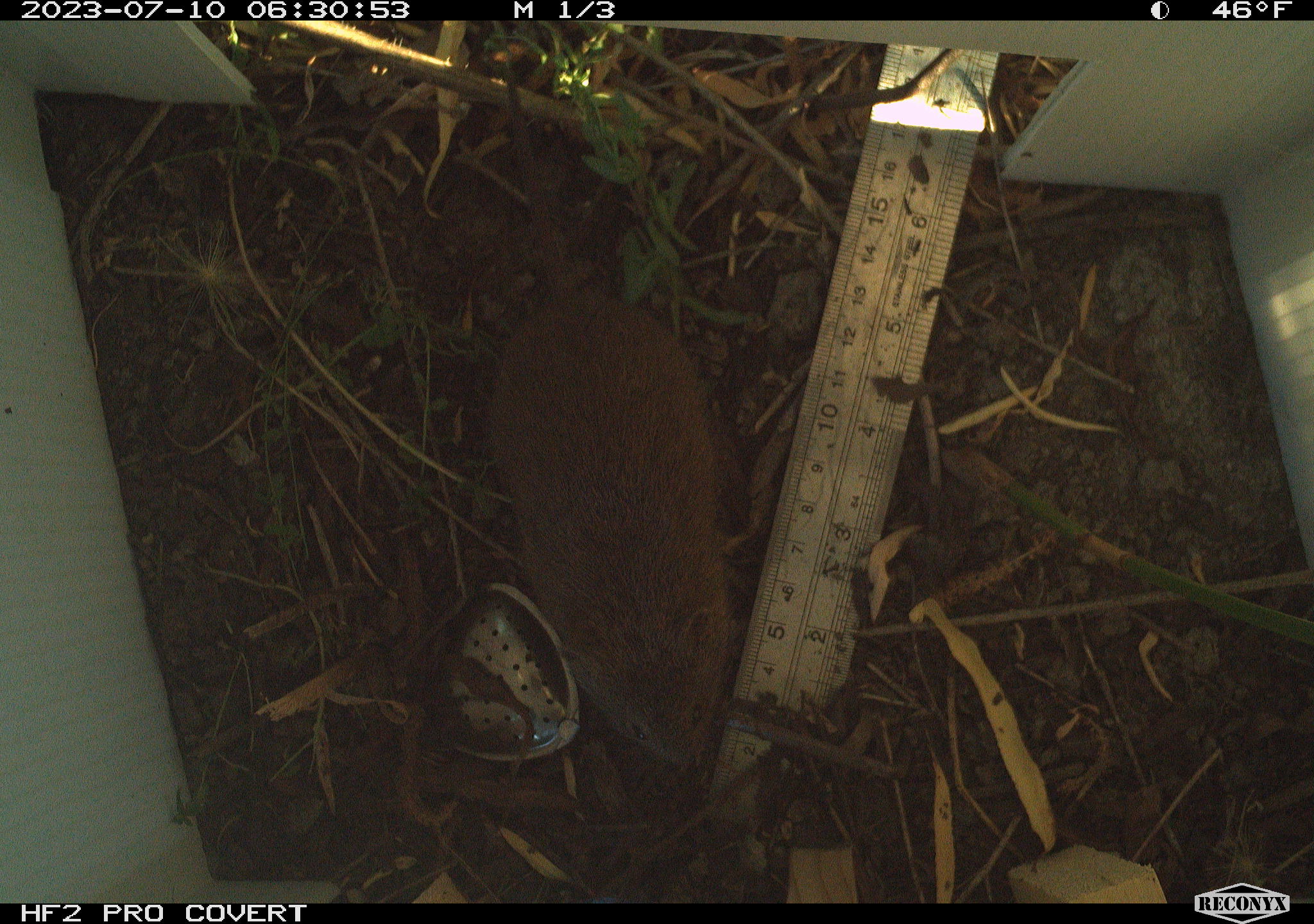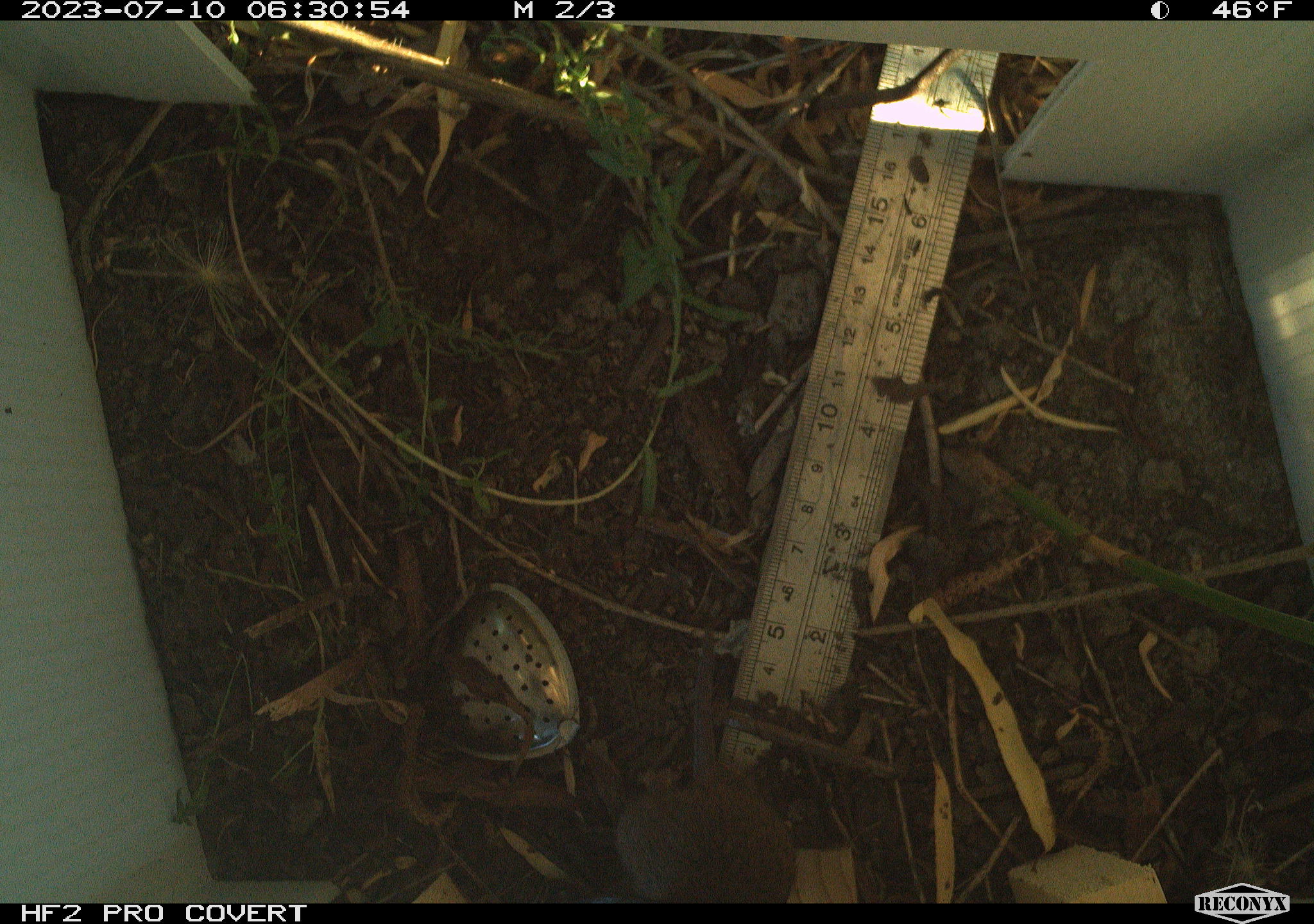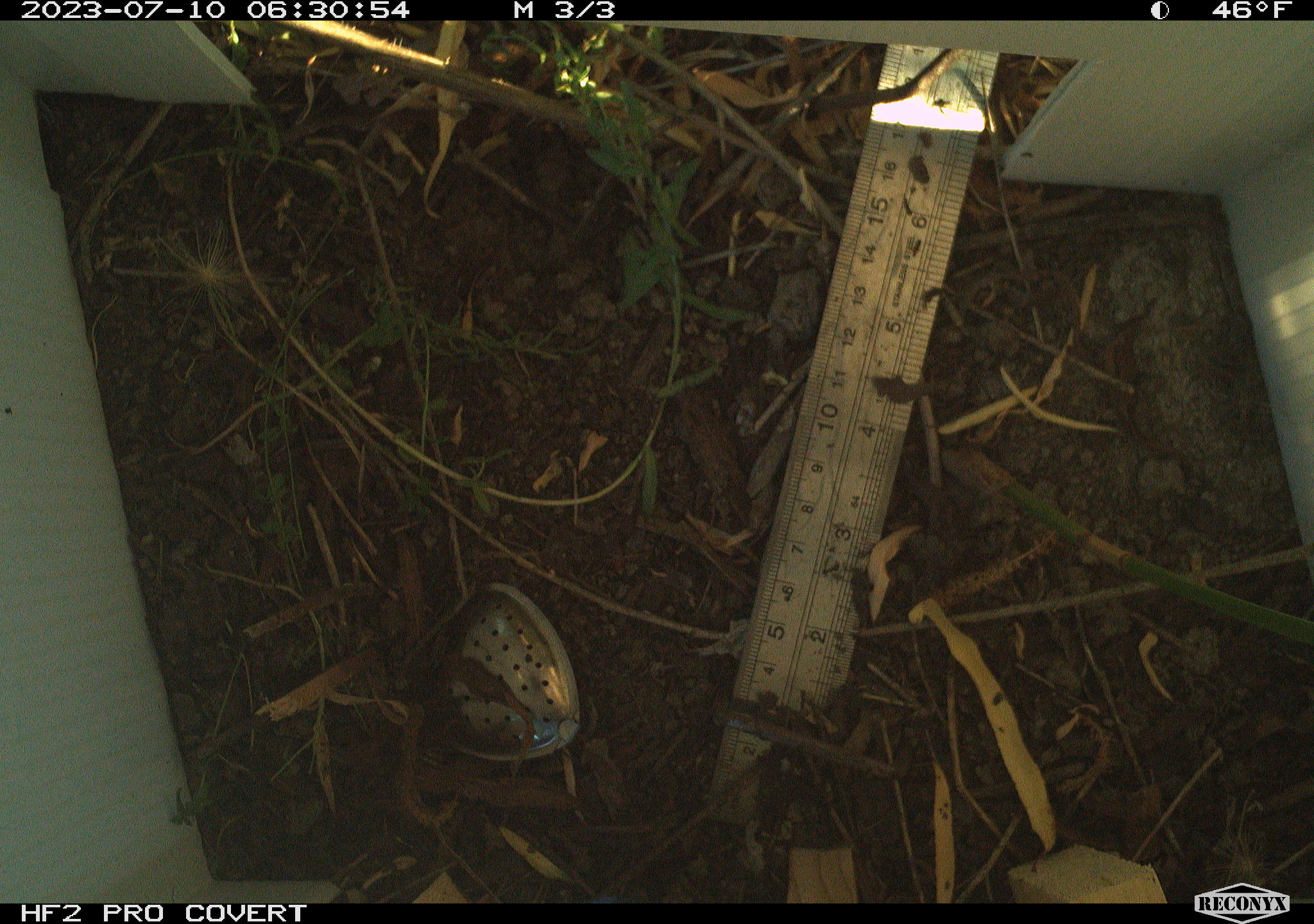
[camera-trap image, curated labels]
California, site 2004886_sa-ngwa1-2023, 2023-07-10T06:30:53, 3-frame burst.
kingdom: Animalia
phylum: Chordata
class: Mammalia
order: Rodentia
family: Cricetidae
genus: Microtus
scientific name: Microtus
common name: meadow vole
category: microtus species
Microtus species (meadow vole) (Microtus).